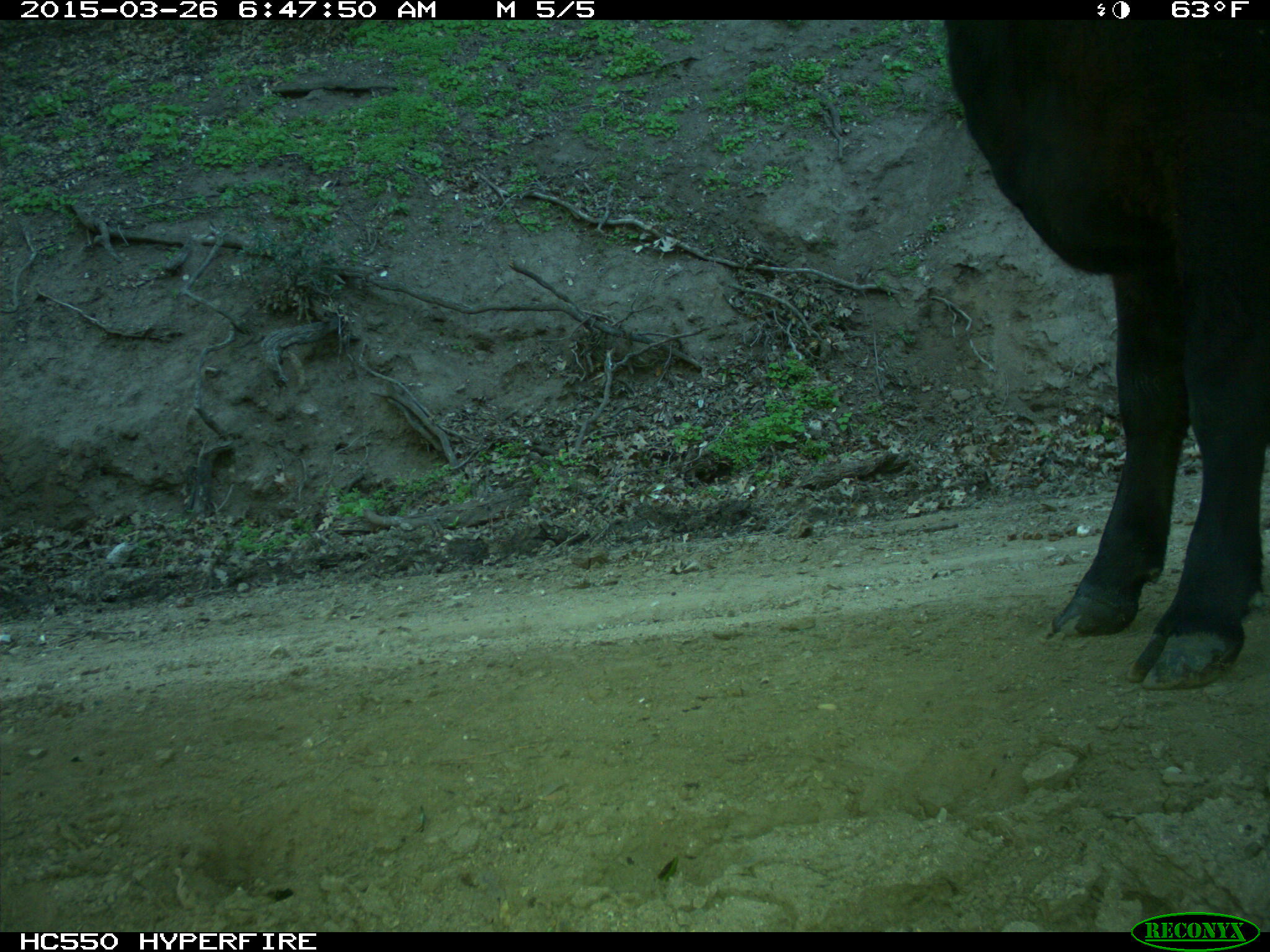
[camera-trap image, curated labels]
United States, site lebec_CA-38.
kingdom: Animalia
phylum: Chordata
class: Mammalia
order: Artiodactyla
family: Bovidae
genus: Bos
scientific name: Bos taurus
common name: domestic cow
Bos taurus (domestic cow).